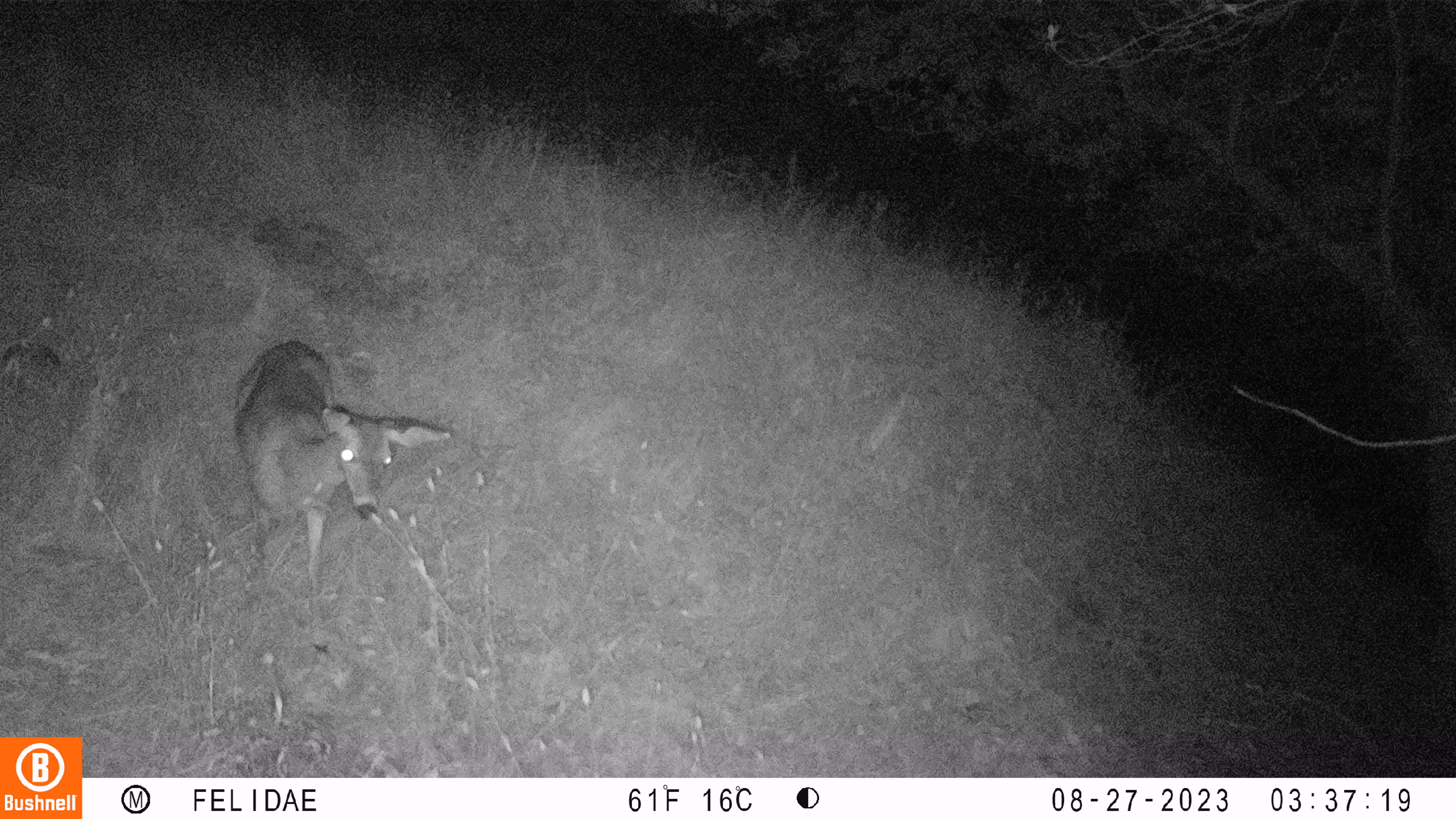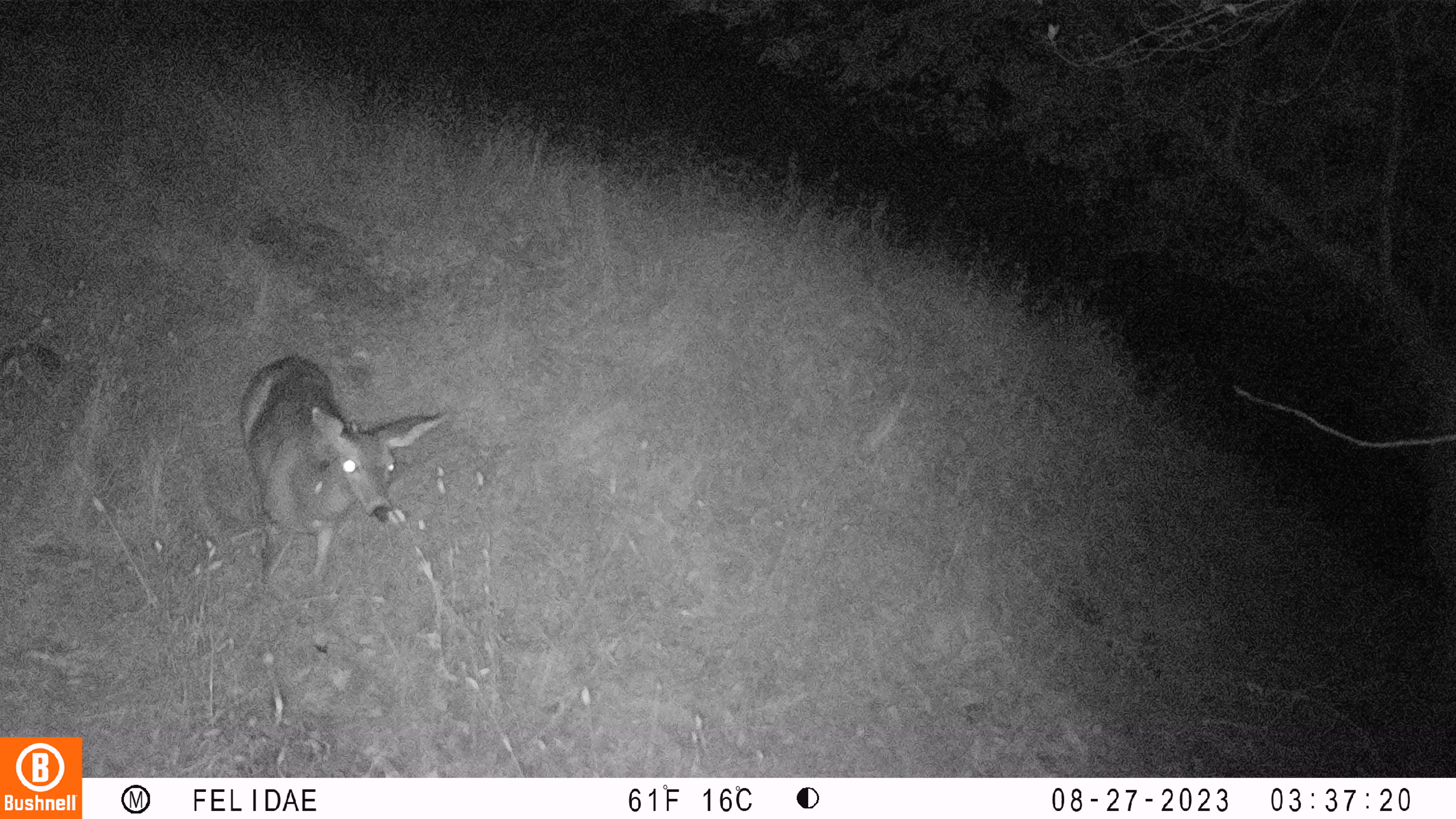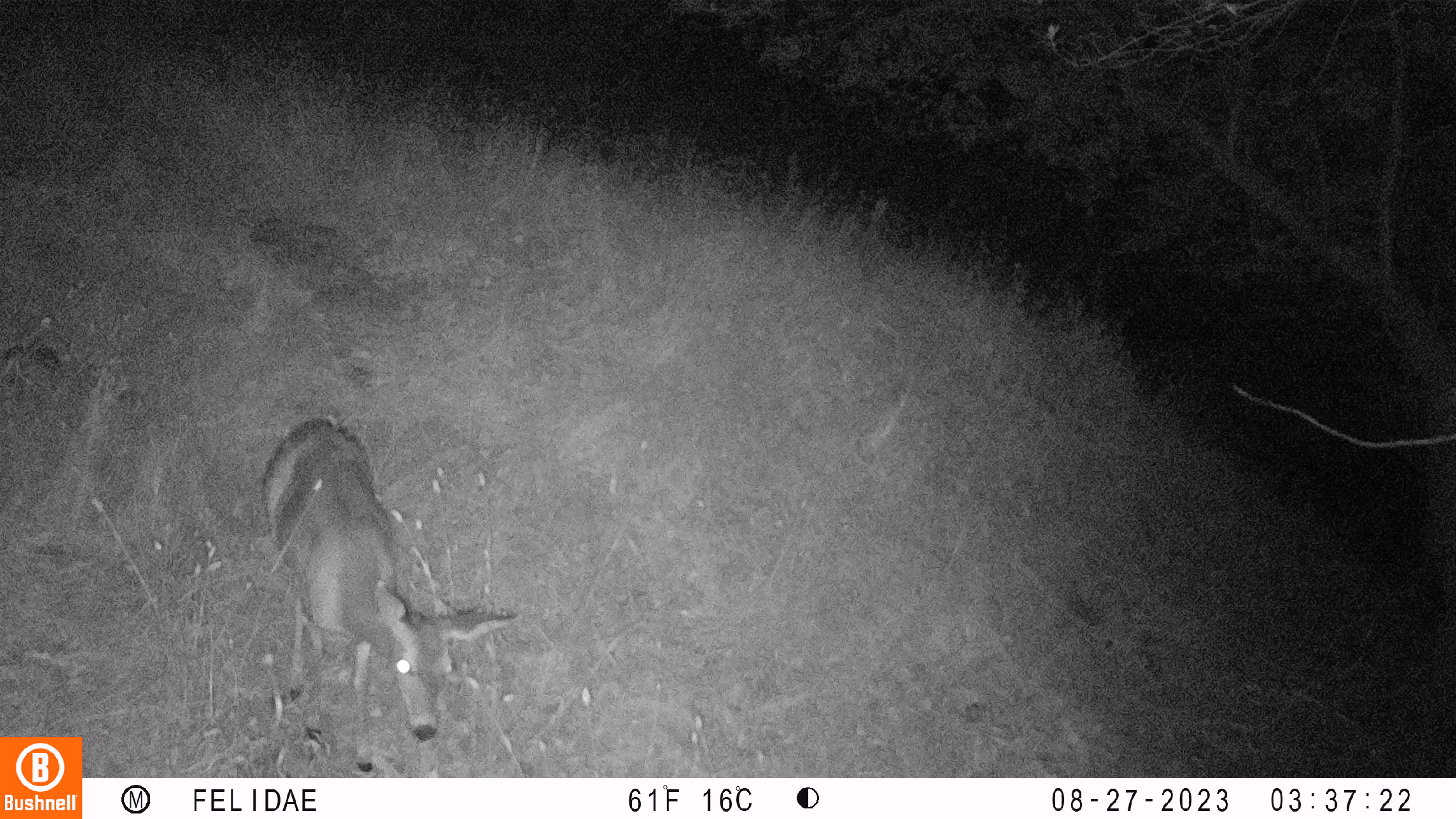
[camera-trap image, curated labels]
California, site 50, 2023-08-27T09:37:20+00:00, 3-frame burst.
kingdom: Animalia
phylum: Chordata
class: Mammalia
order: Artiodactyla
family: Cervidae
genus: Odocoileus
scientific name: Odocoileus hemionus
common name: mule deer